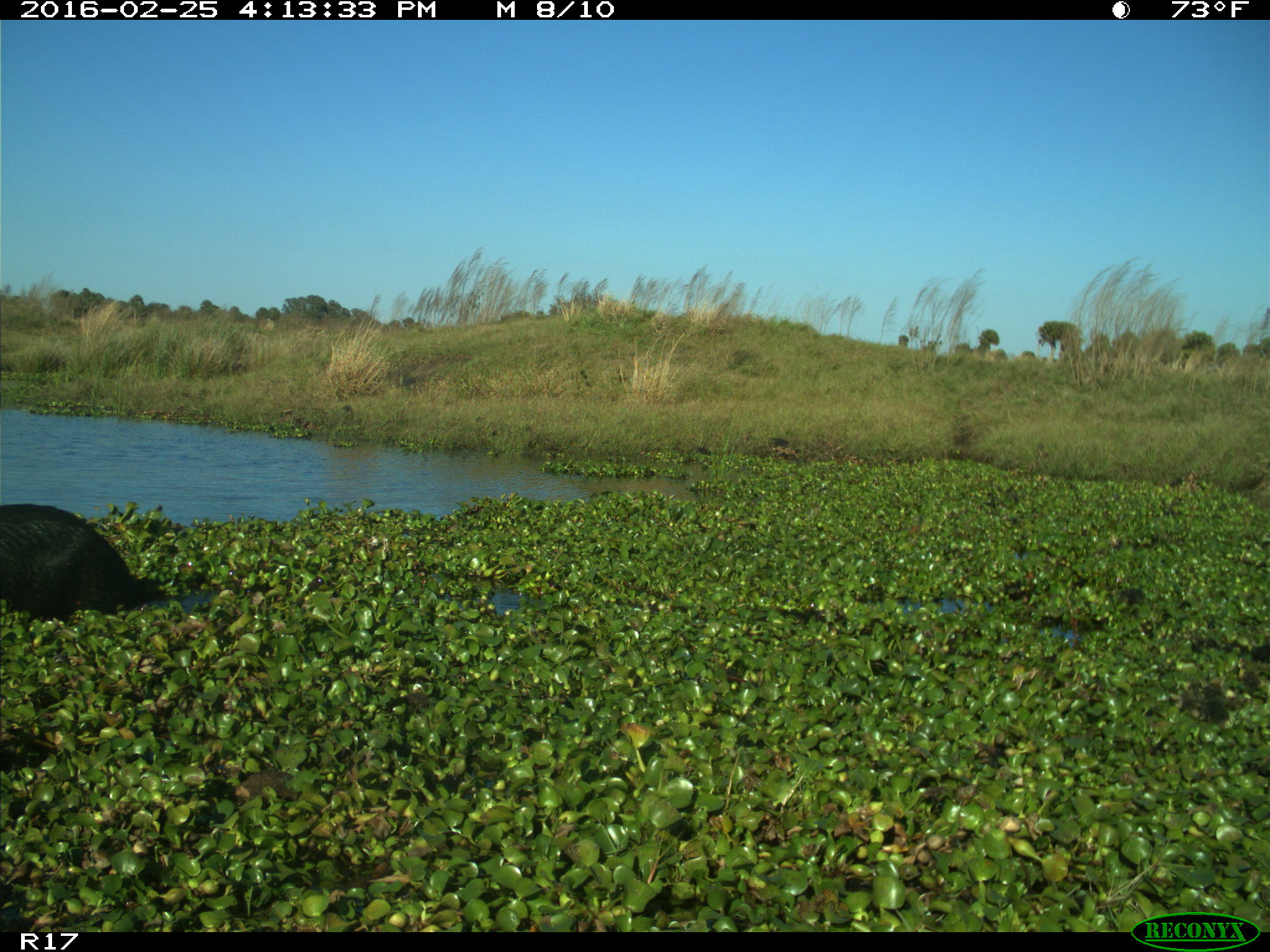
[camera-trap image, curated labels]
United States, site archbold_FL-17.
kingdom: Animalia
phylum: Chordata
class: Mammalia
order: Artiodactyla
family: Suidae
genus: Sus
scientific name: Sus scrofa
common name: wild boar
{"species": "Sus scrofa (wild boar)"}